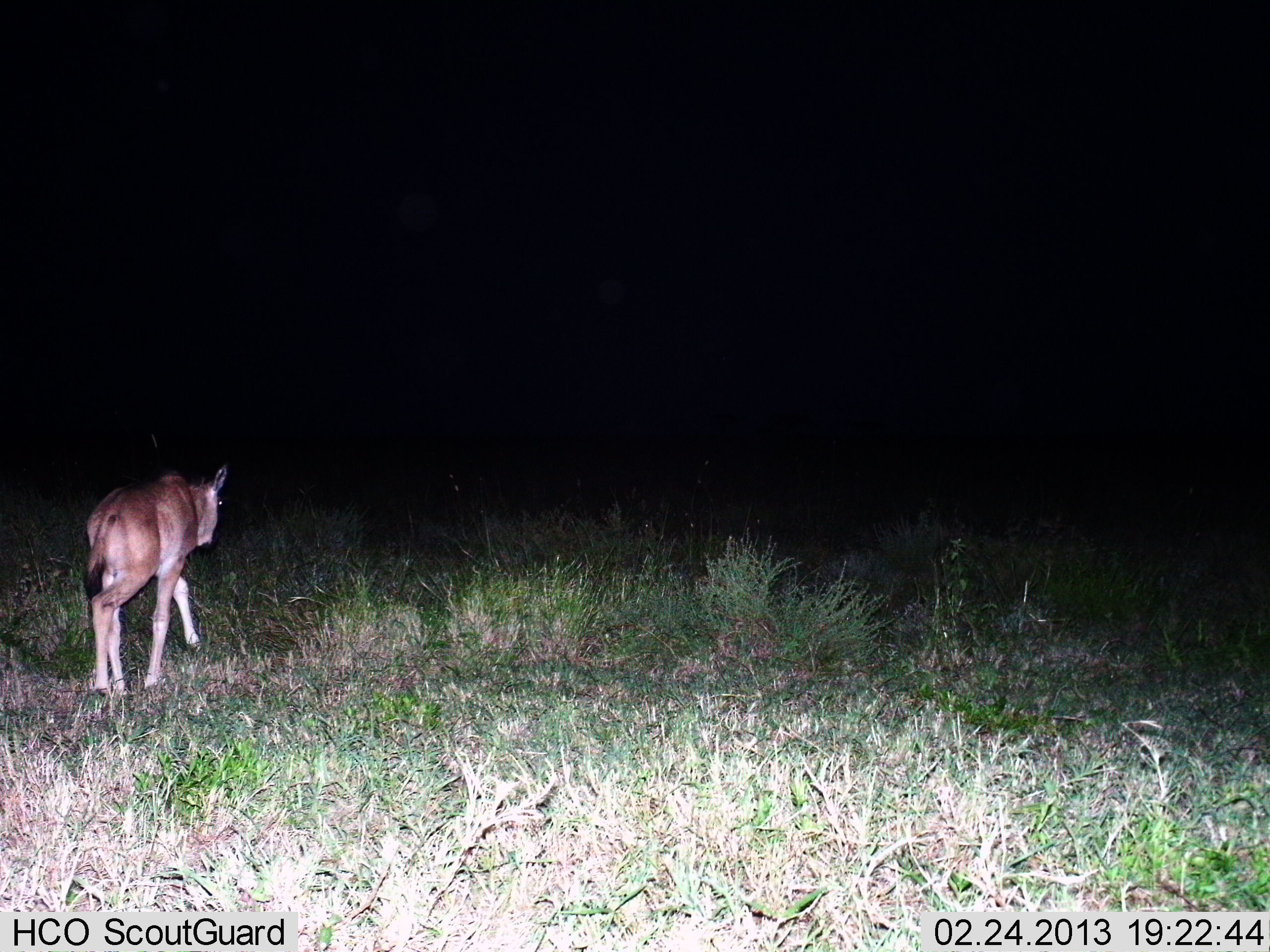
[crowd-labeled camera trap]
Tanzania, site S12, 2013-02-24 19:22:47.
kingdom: Animalia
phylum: Chordata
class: Mammalia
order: Artiodactyla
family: Bovidae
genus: Connochaetes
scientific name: Connochaetes taurinus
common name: blue wildebeest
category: wildebeest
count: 1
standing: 0%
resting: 0%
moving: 100%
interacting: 0%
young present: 91%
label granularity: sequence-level